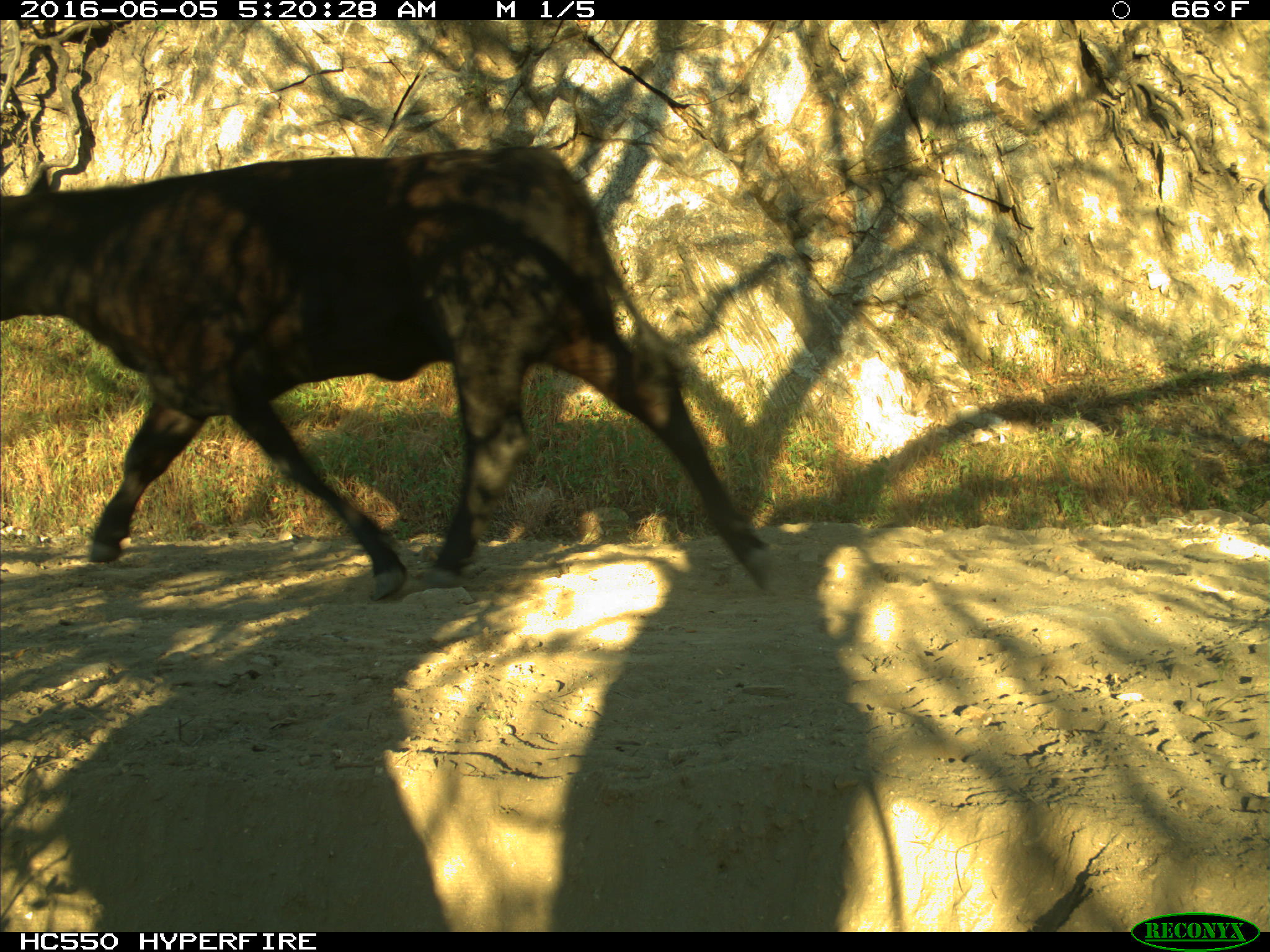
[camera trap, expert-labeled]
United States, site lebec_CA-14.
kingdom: Animalia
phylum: Chordata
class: Mammalia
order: Artiodactyla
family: Bovidae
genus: Bos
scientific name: Bos taurus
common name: domestic cow